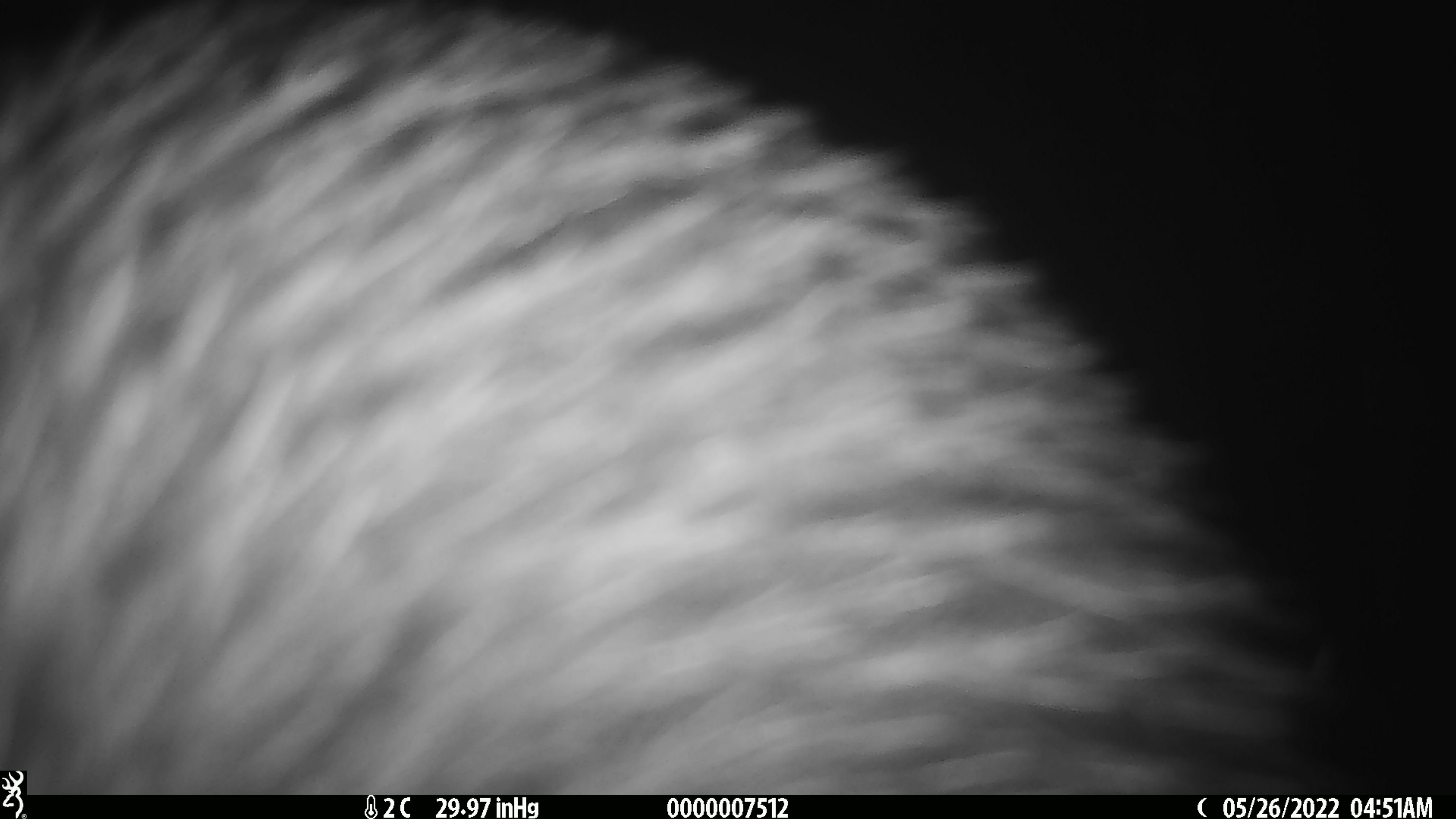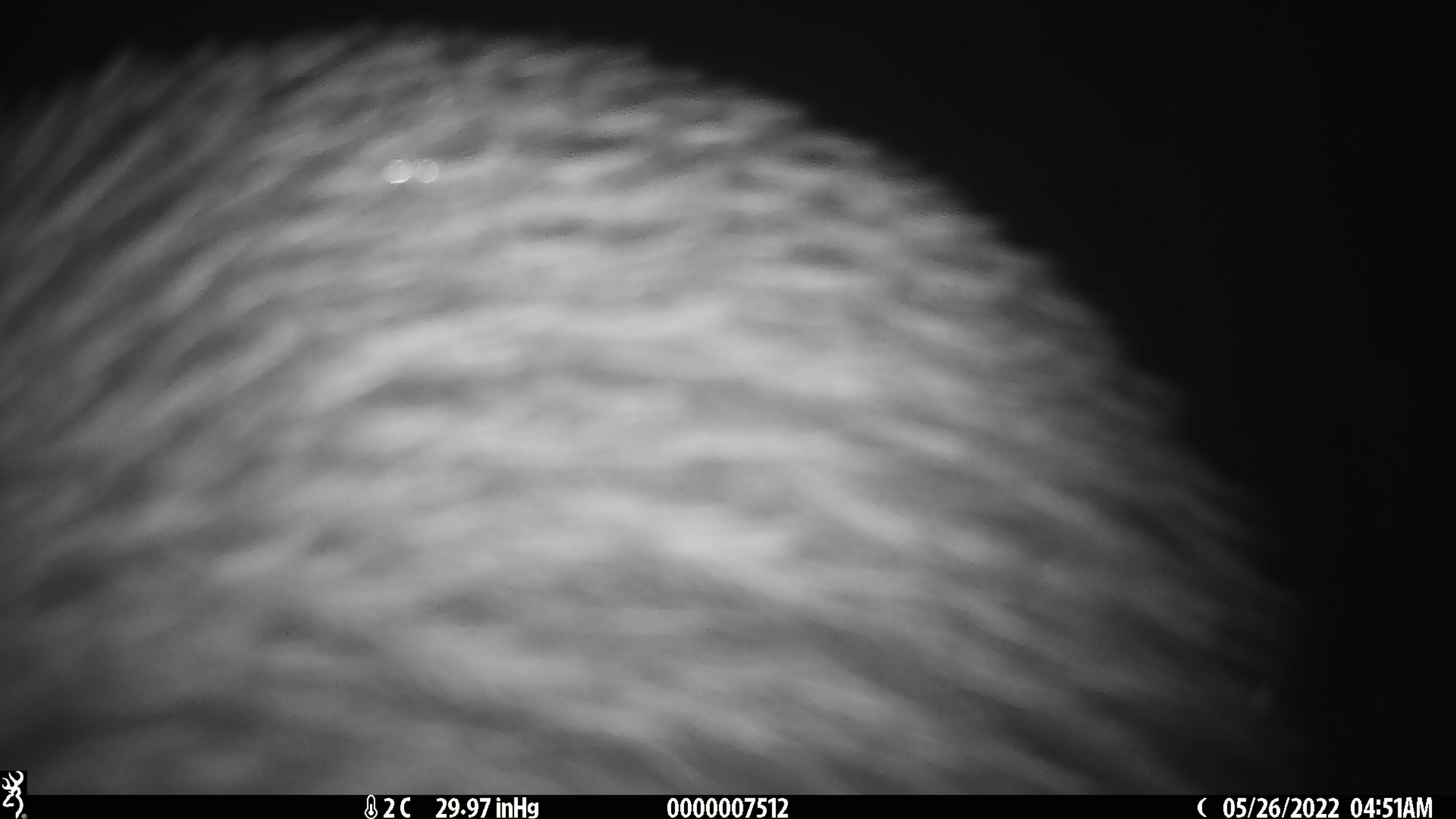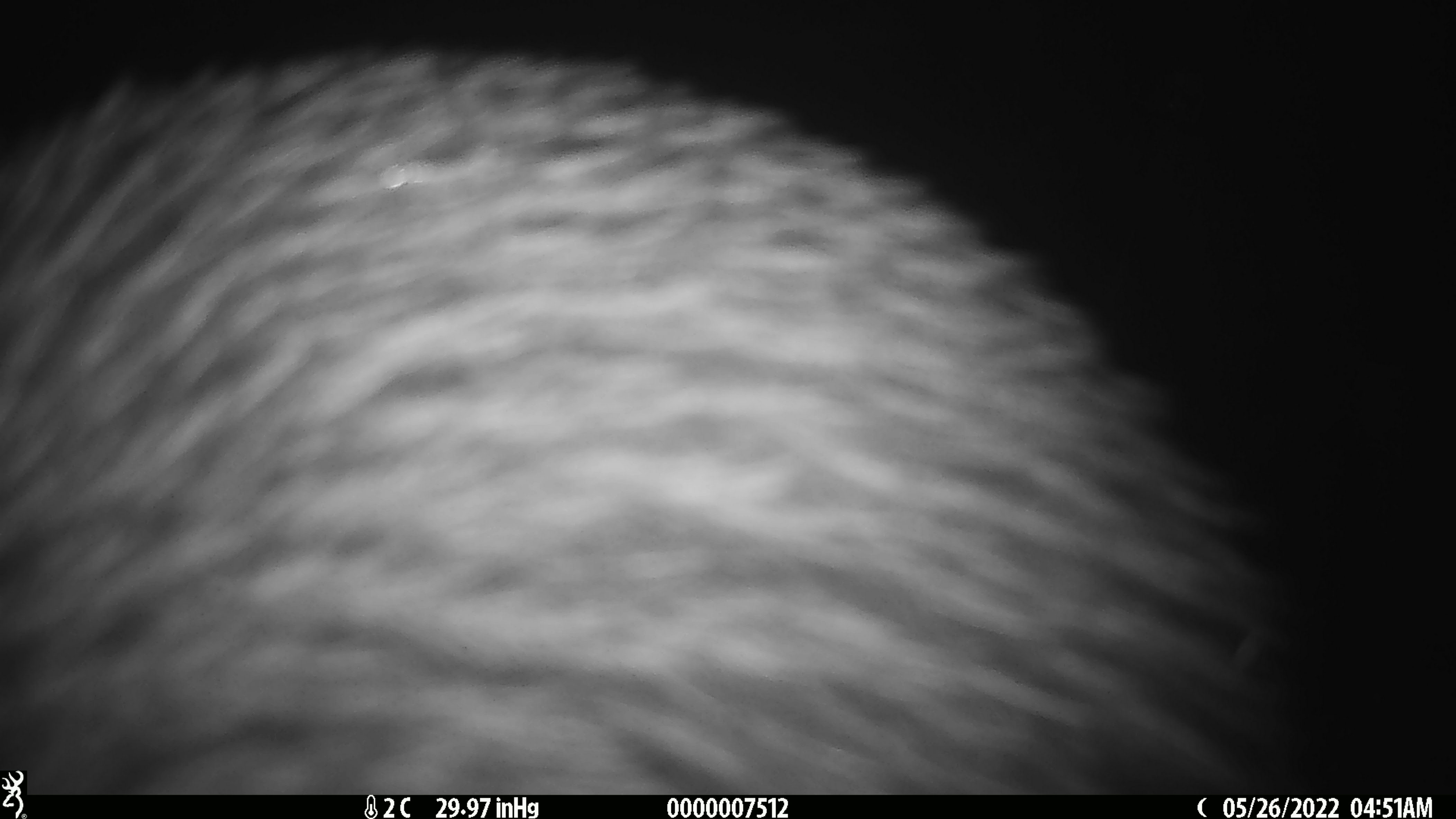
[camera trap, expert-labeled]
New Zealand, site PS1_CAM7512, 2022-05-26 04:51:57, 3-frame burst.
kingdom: Animalia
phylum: Chordata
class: Aves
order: Apterygiformes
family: Apterygidae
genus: Apteryx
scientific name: Apteryx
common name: kiwi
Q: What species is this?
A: Kiwi (Apteryx).